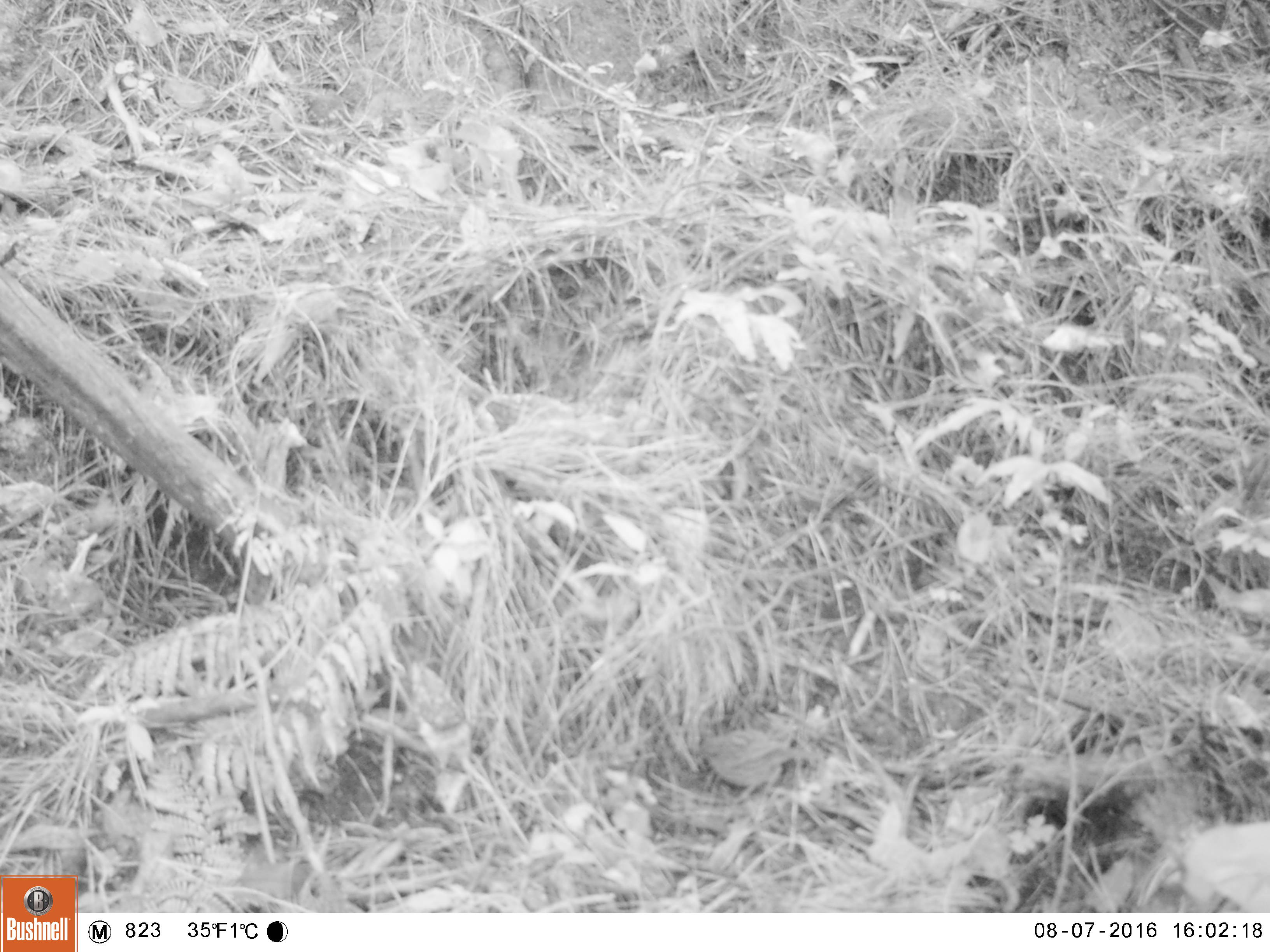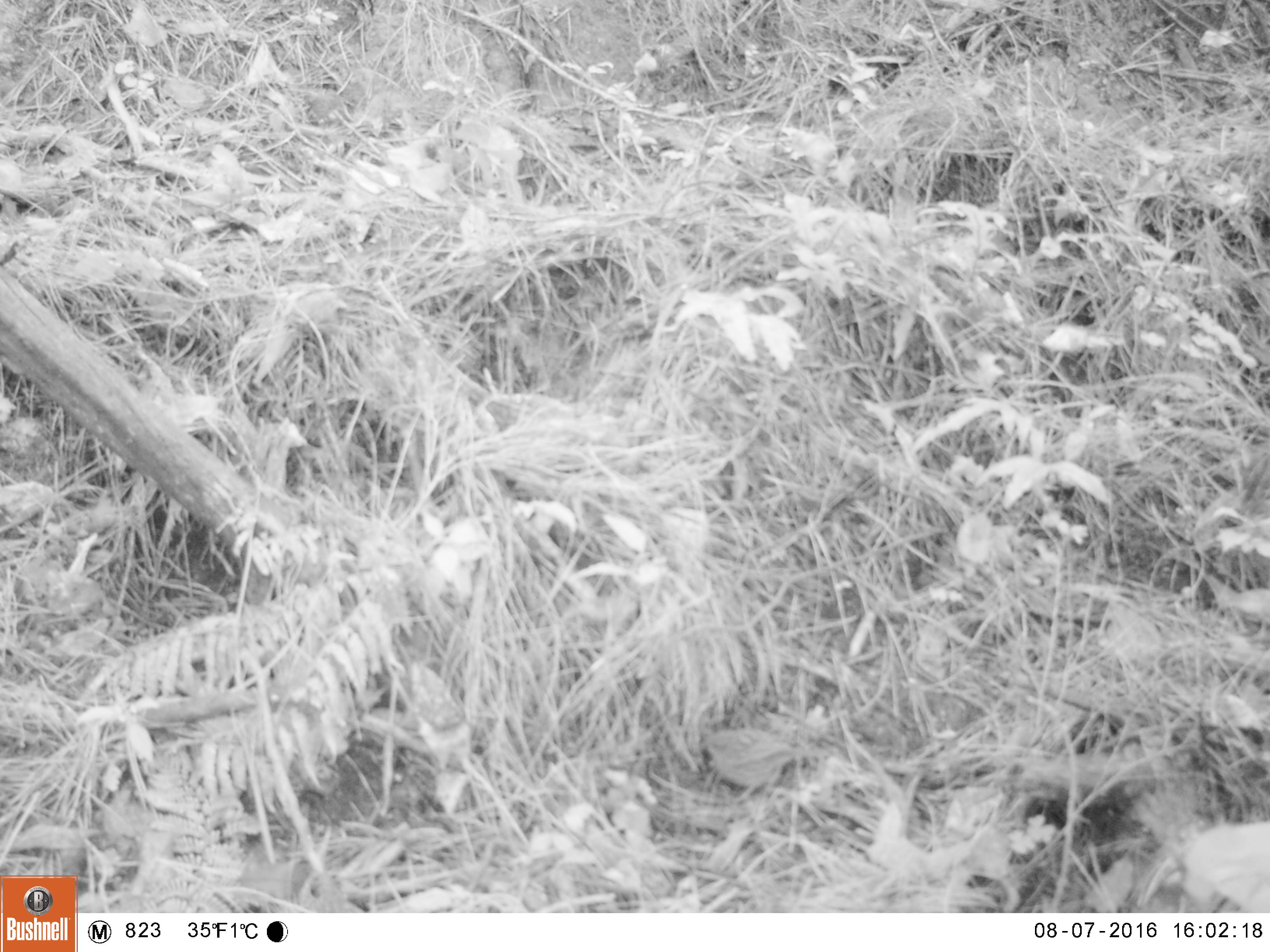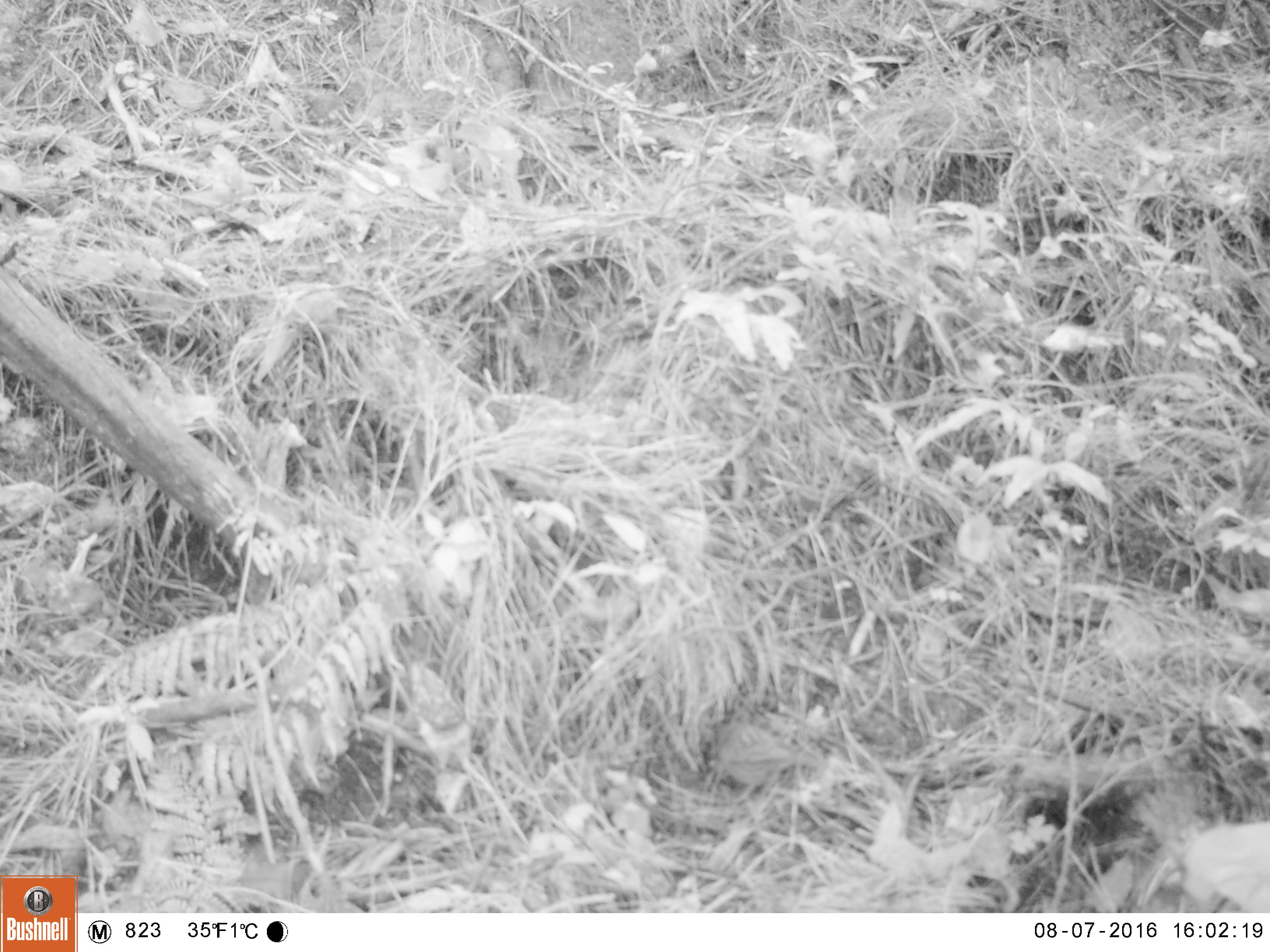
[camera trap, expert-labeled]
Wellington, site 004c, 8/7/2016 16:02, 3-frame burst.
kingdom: Animalia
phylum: Chordata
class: Aves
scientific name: Aves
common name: bird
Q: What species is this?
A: Bird (Aves).